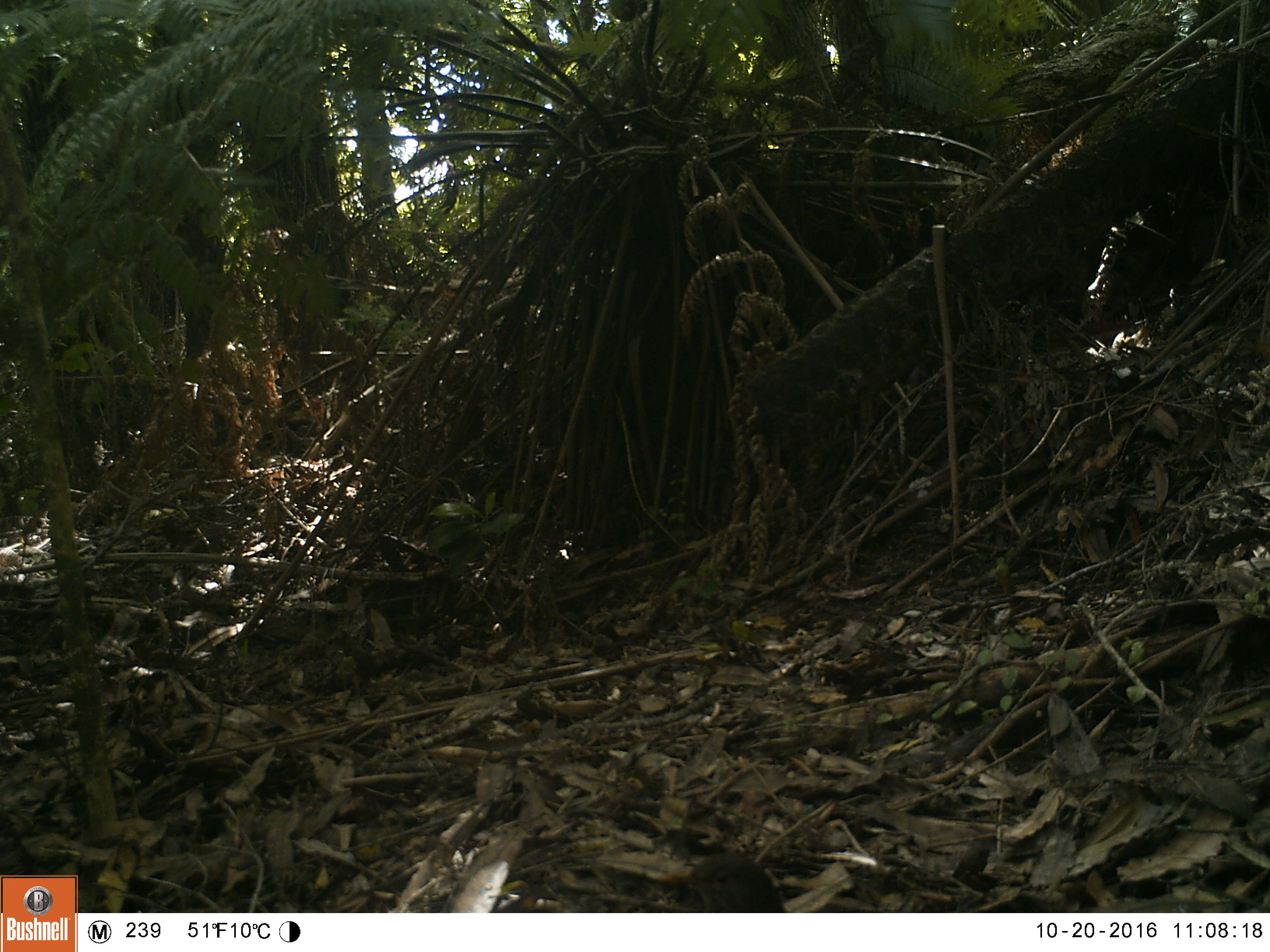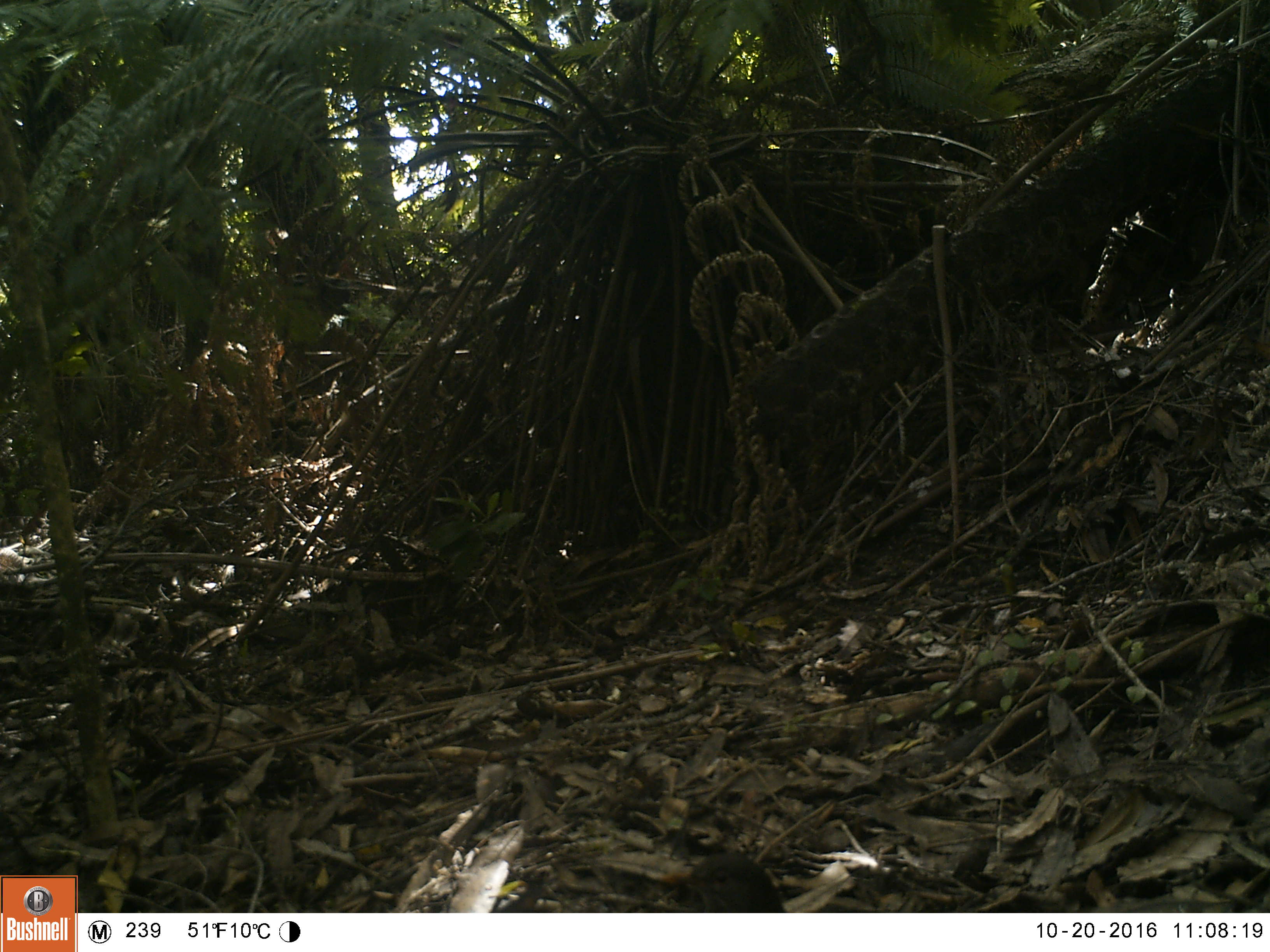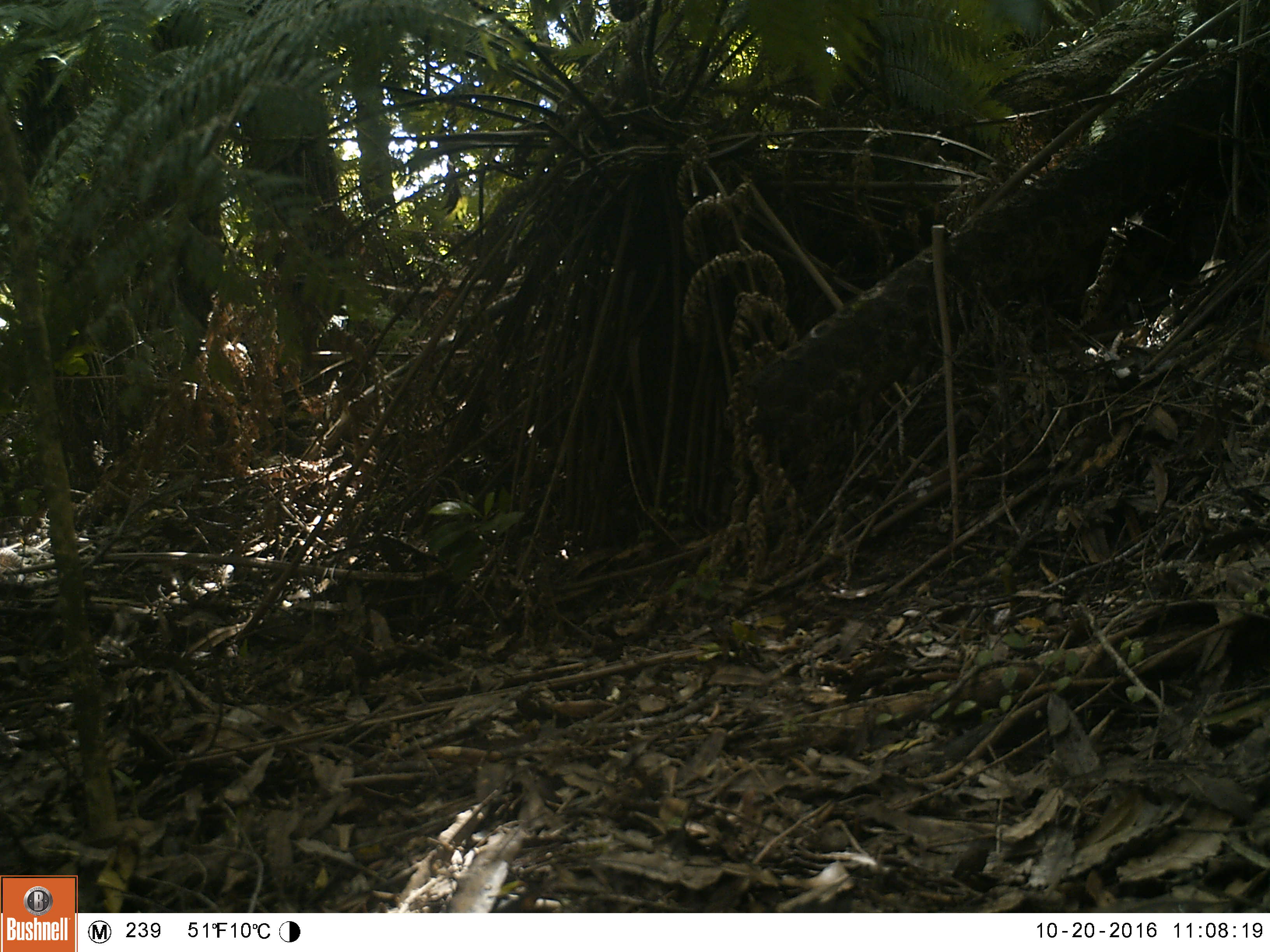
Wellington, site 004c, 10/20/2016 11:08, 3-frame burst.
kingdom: Animalia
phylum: Chordata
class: Aves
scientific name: Aves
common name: bird